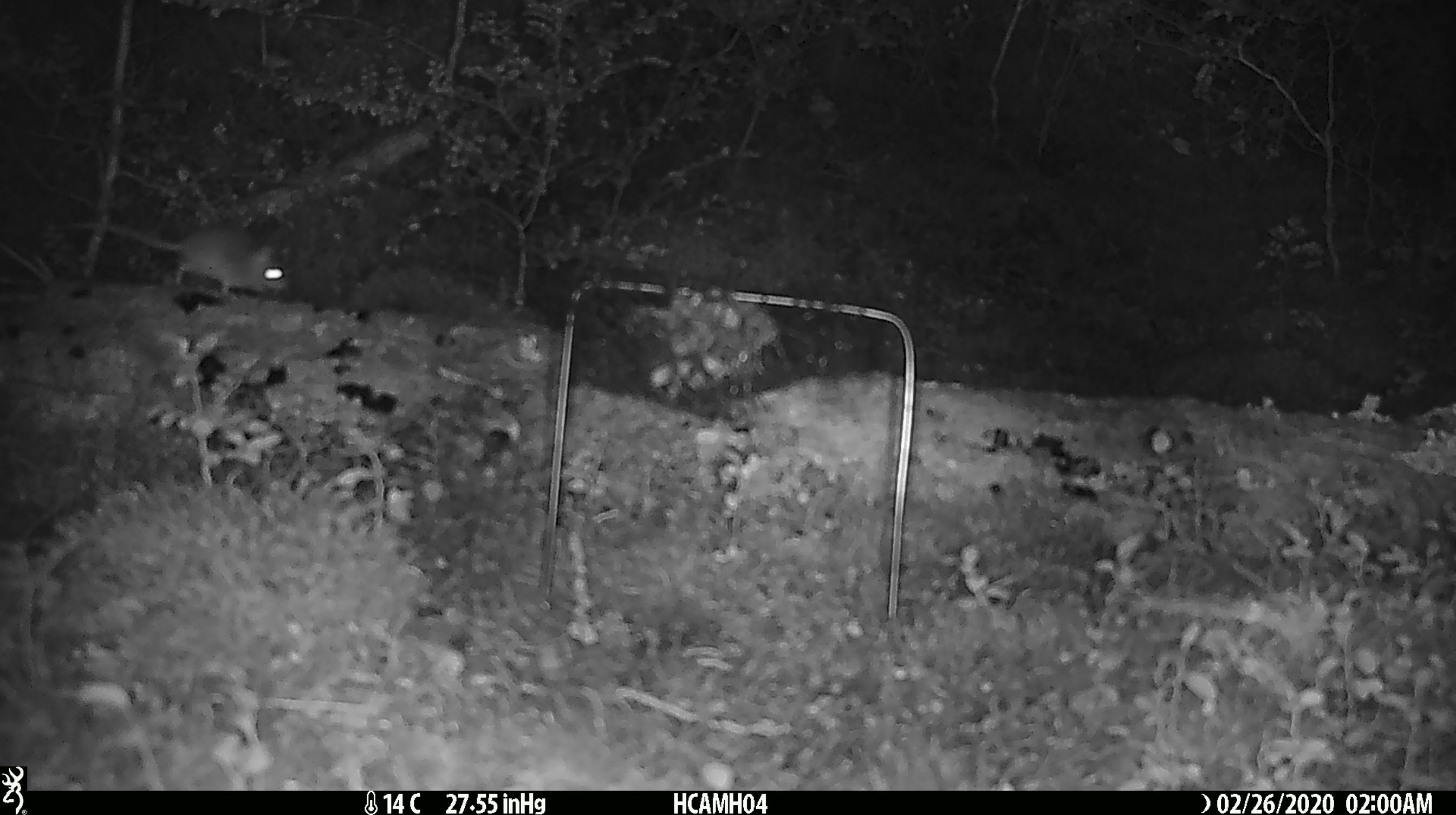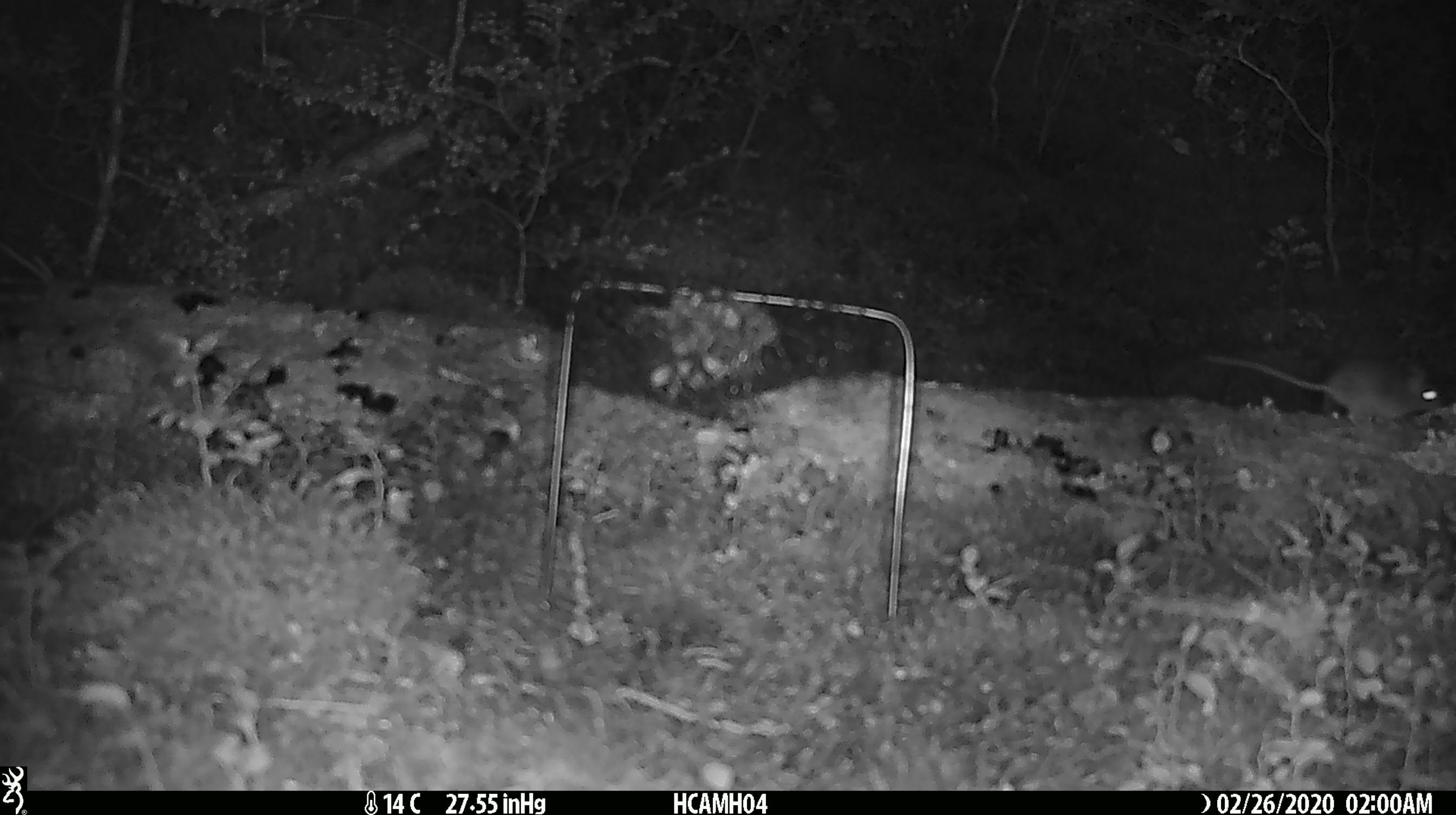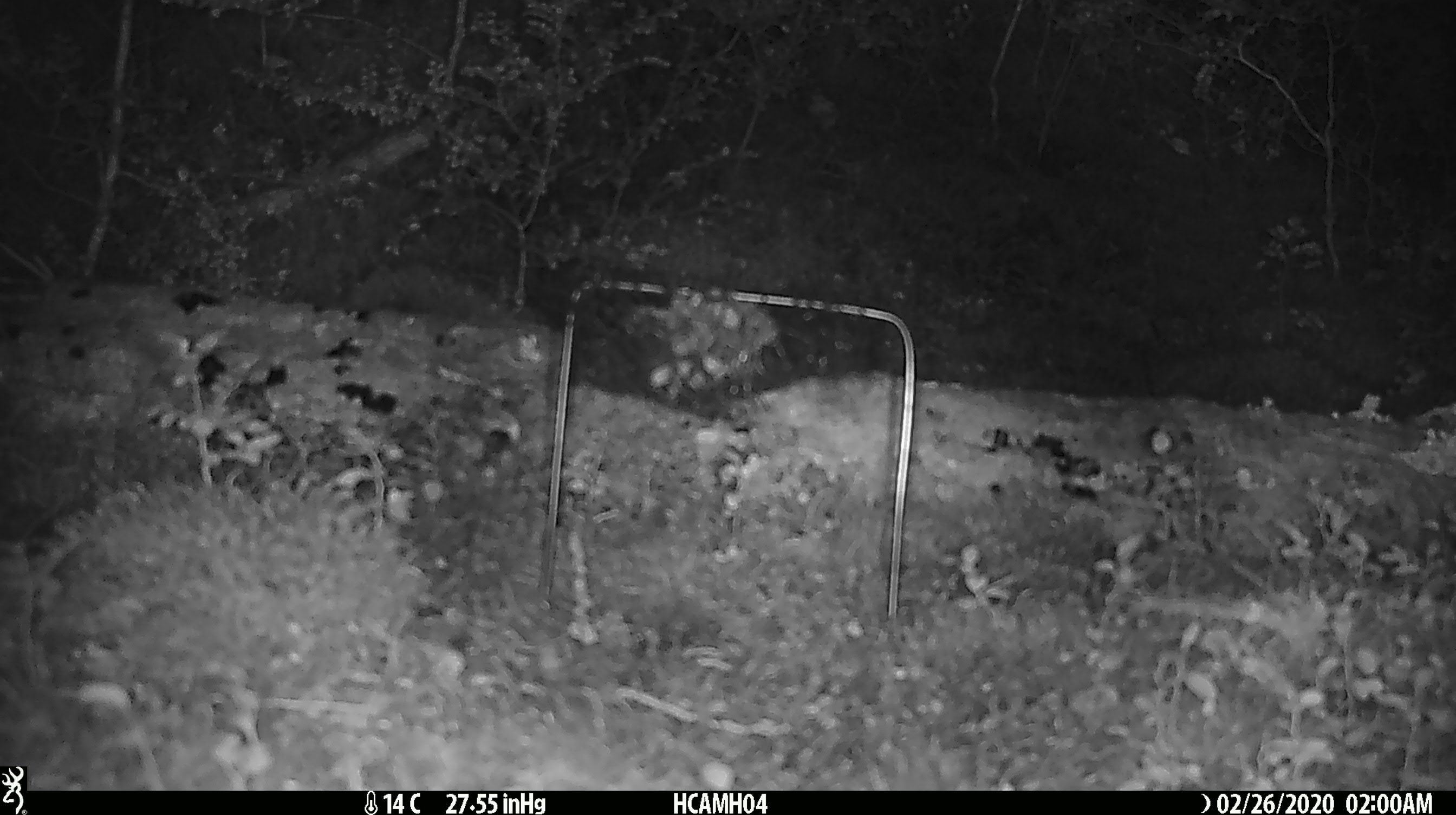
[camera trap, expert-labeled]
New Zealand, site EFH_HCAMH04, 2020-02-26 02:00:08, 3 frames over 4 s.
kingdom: Animalia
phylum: Chordata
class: Mammalia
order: Rodentia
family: Muridae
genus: Mus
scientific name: Mus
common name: mouse